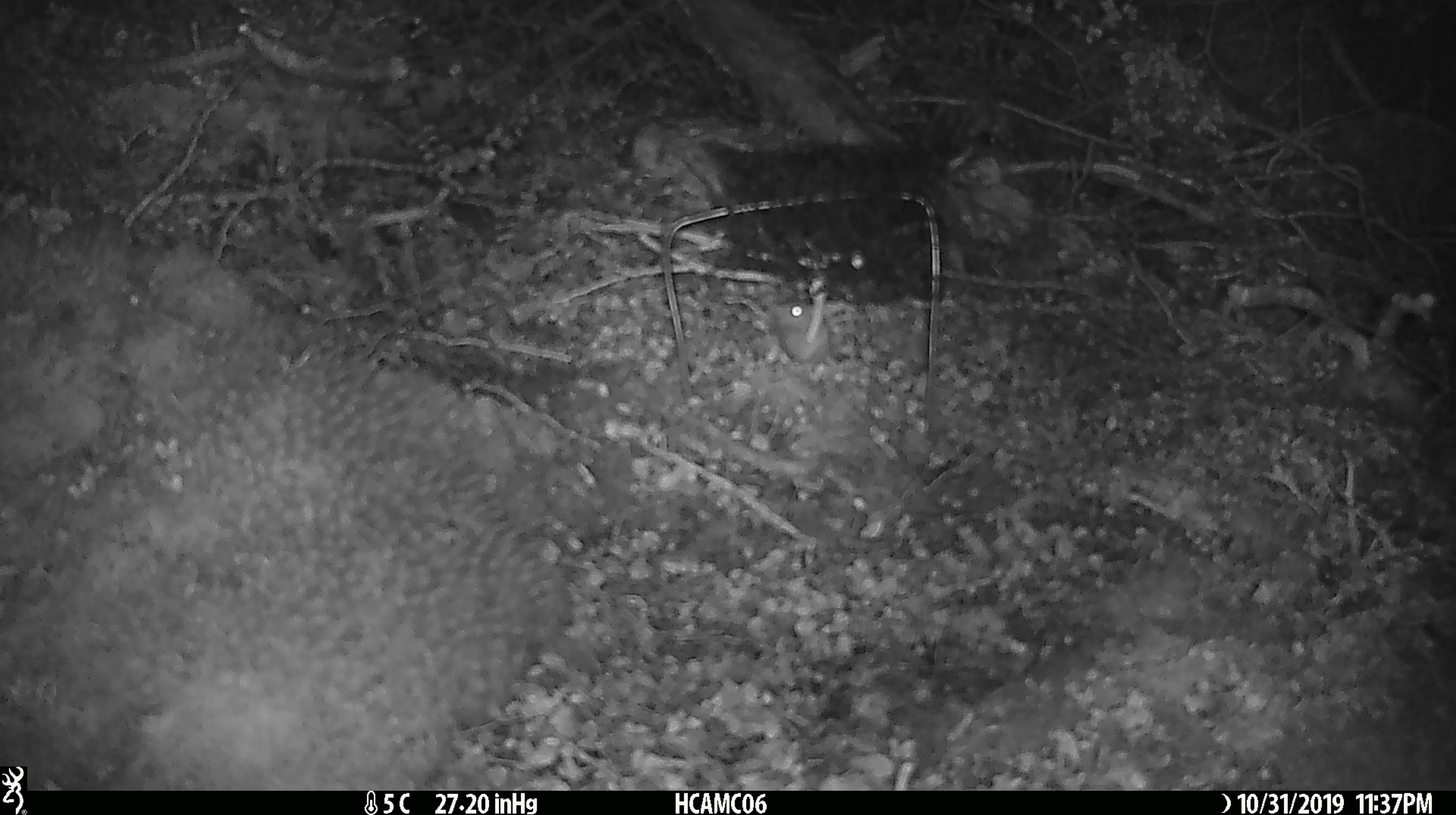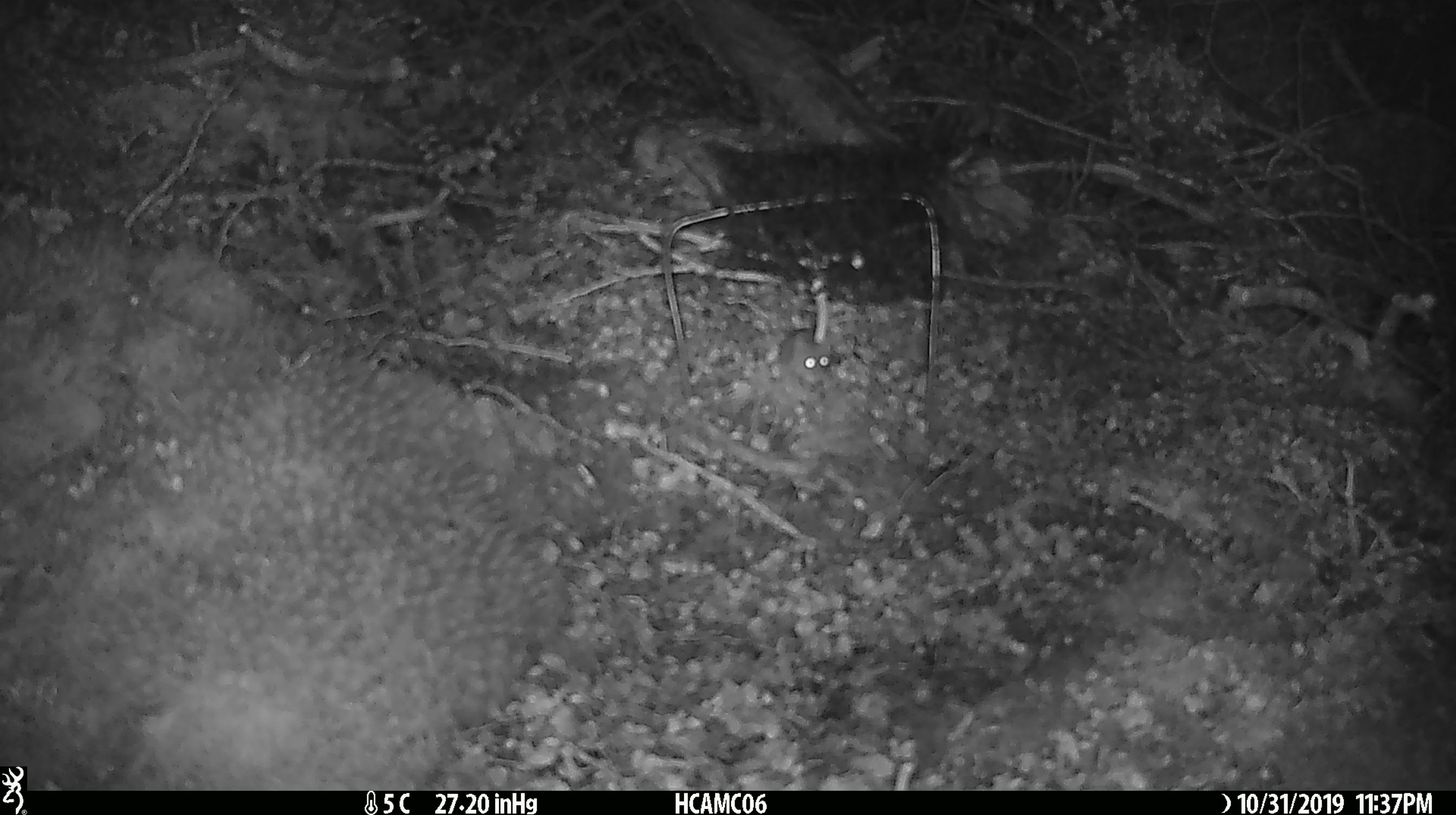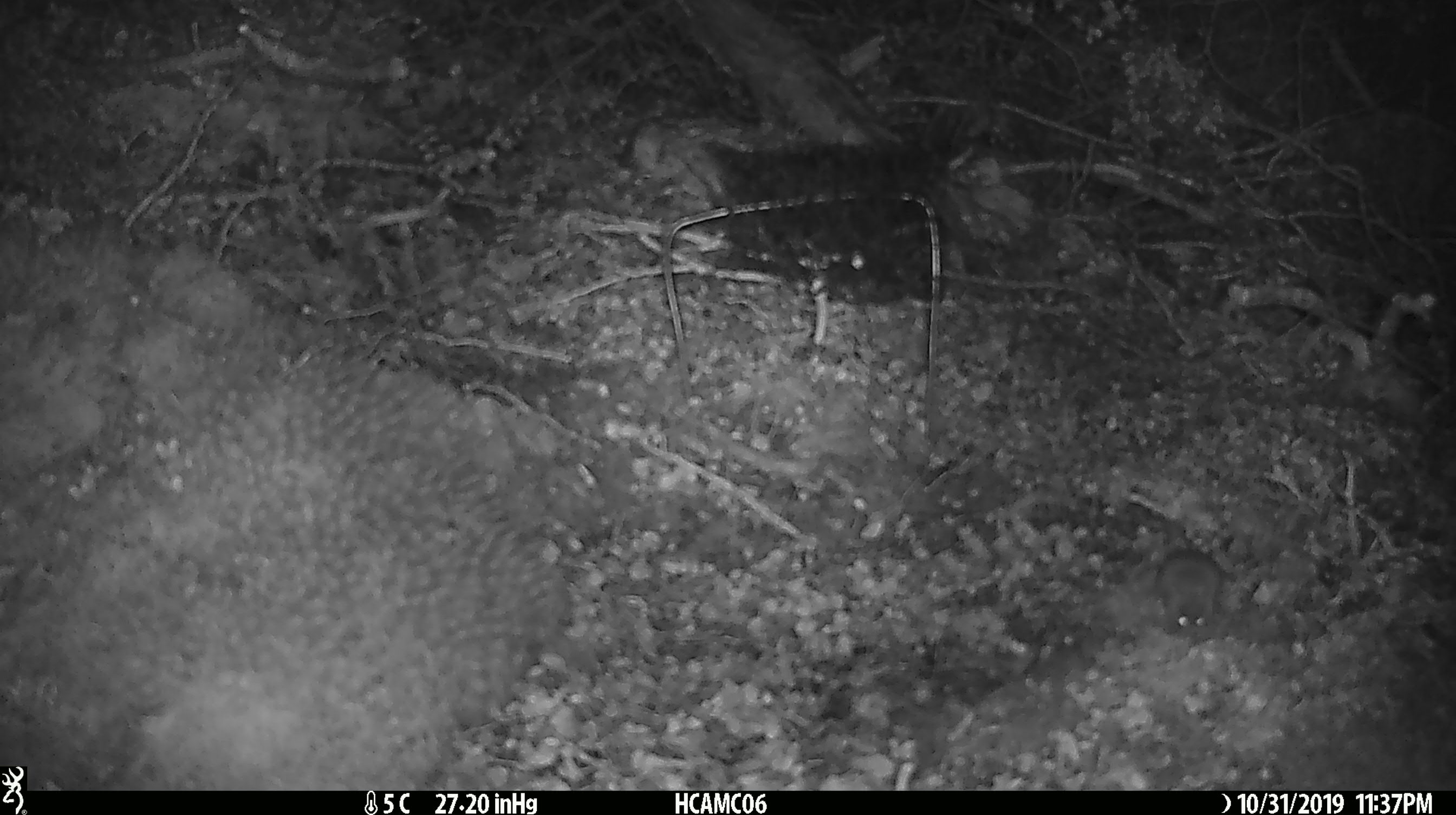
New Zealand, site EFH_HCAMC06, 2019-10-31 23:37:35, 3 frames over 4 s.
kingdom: Animalia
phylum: Chordata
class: Mammalia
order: Rodentia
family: Muridae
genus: Mus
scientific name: Mus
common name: mouse